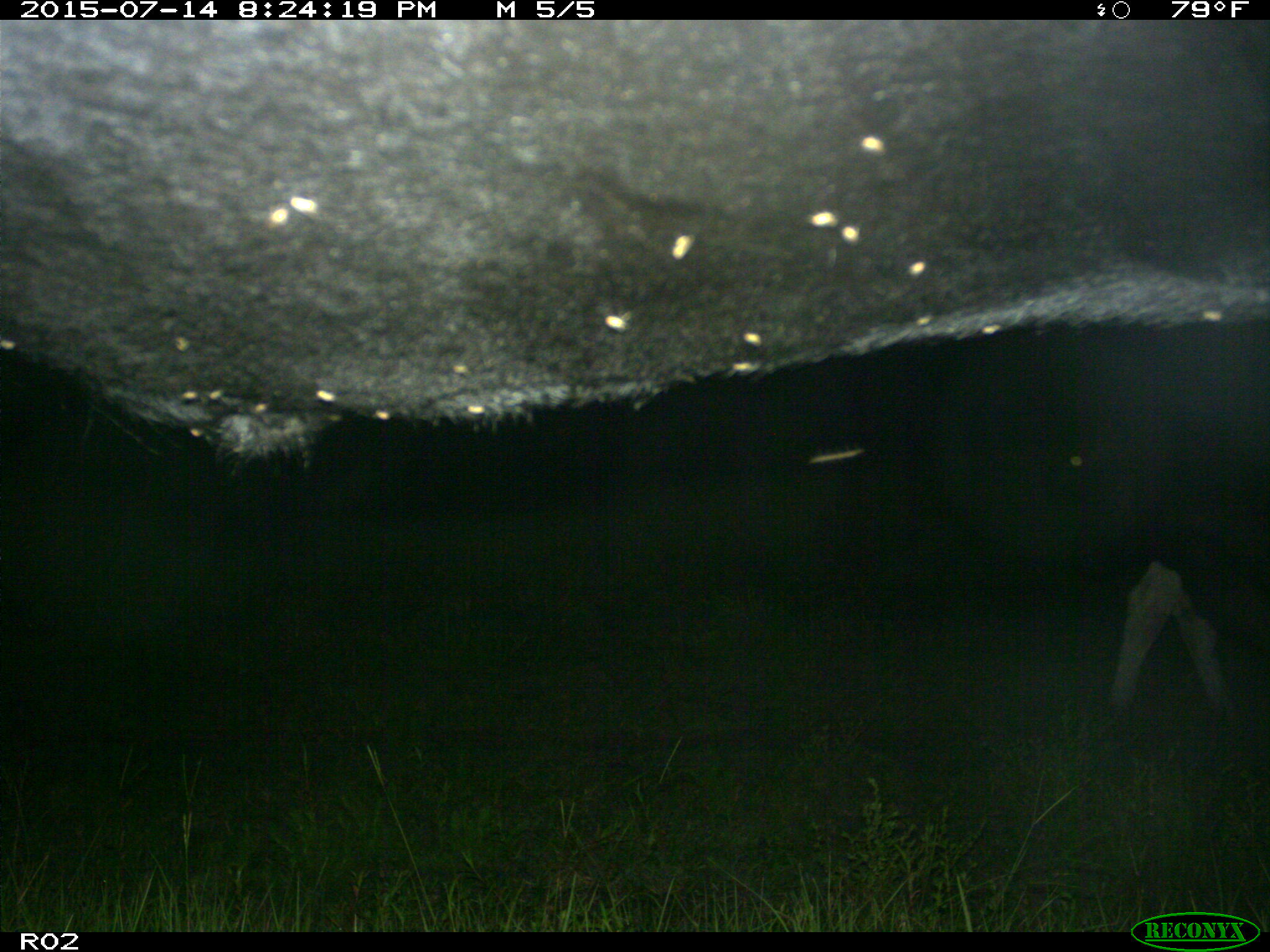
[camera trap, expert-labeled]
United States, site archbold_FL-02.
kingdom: Animalia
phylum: Chordata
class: Mammalia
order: Artiodactyla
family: Bovidae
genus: Bos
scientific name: Bos taurus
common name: domestic cow